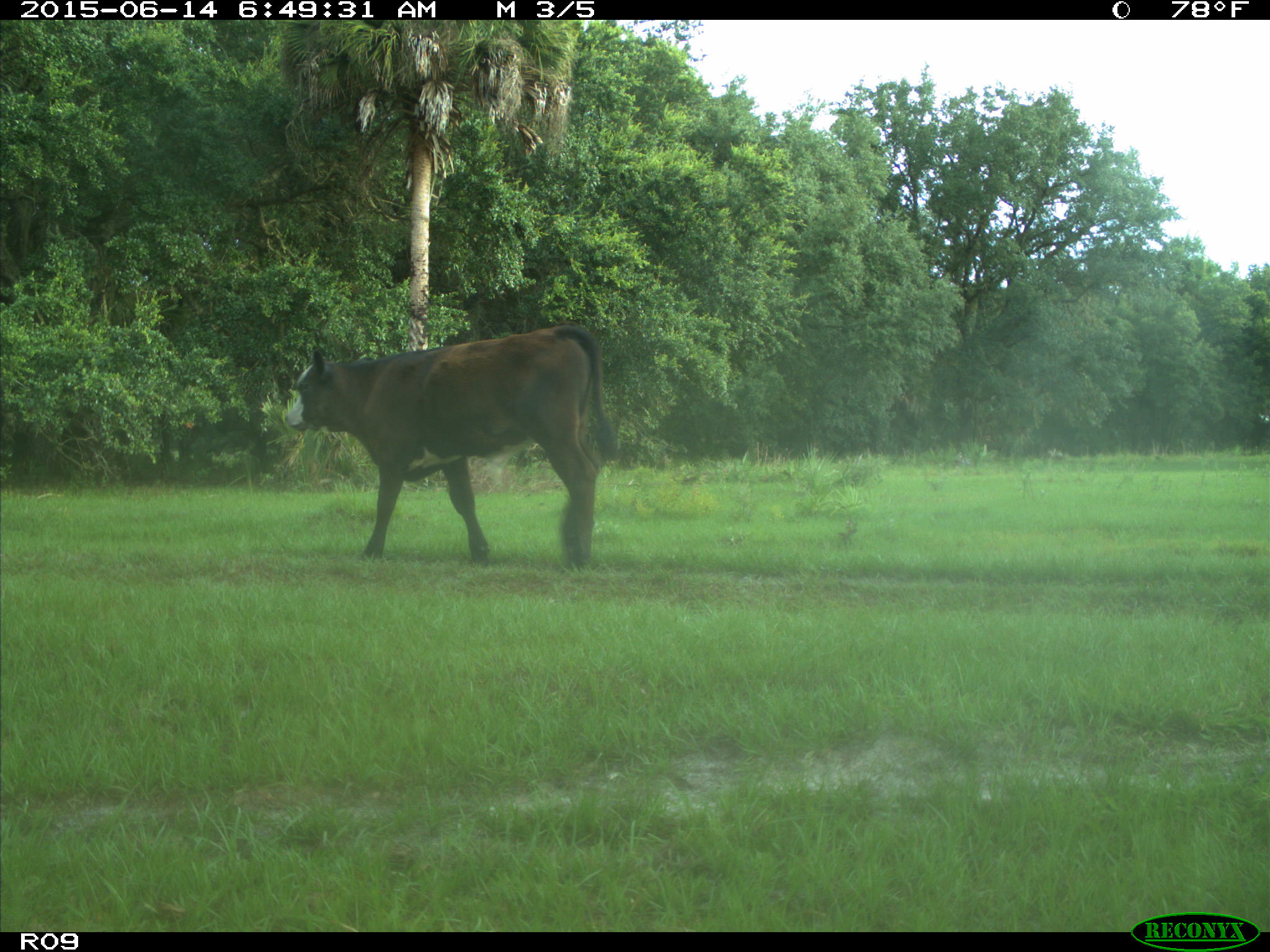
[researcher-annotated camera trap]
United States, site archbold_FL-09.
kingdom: Animalia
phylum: Chordata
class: Mammalia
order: Artiodactyla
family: Bovidae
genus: Bos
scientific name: Bos taurus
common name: domestic cow